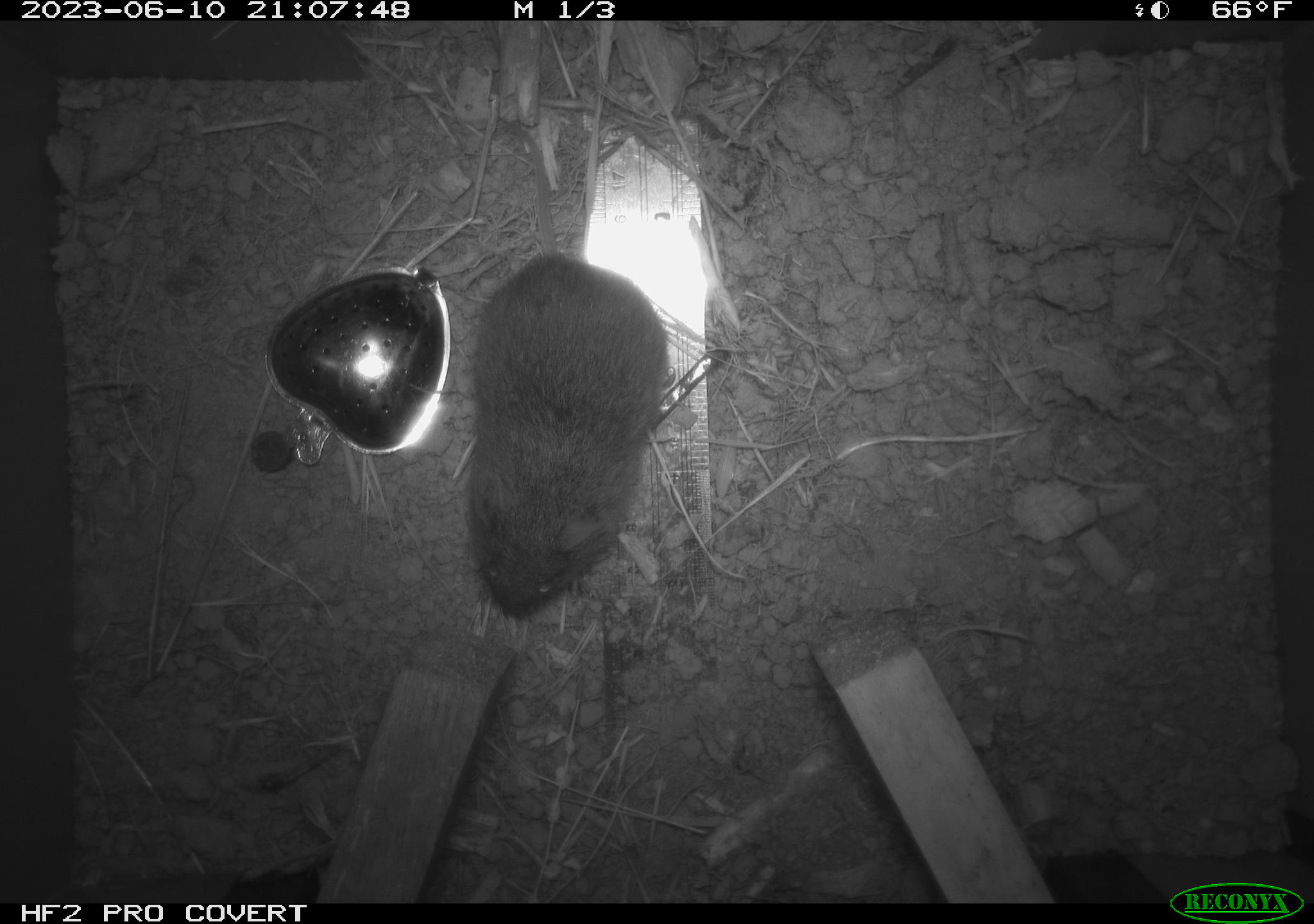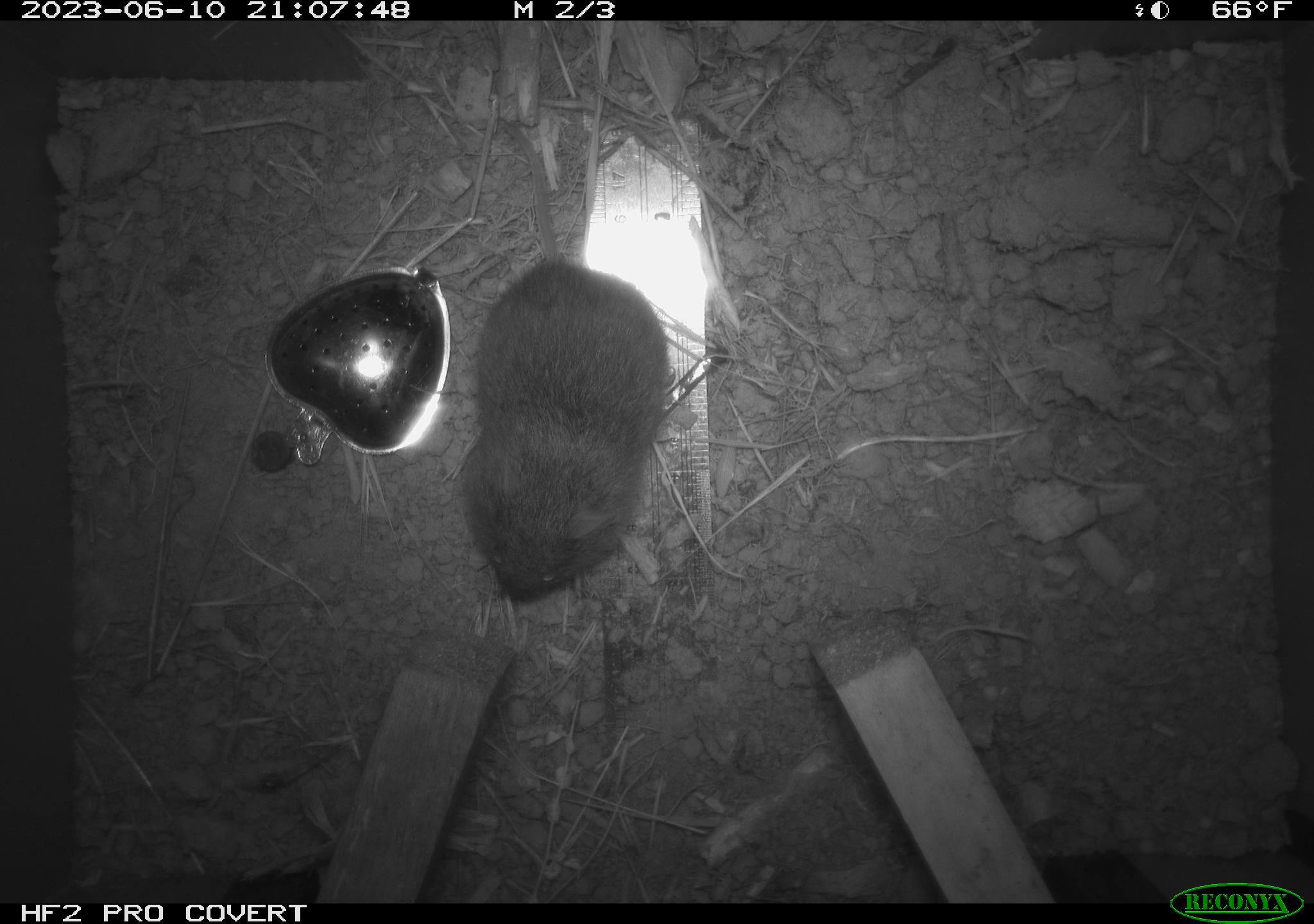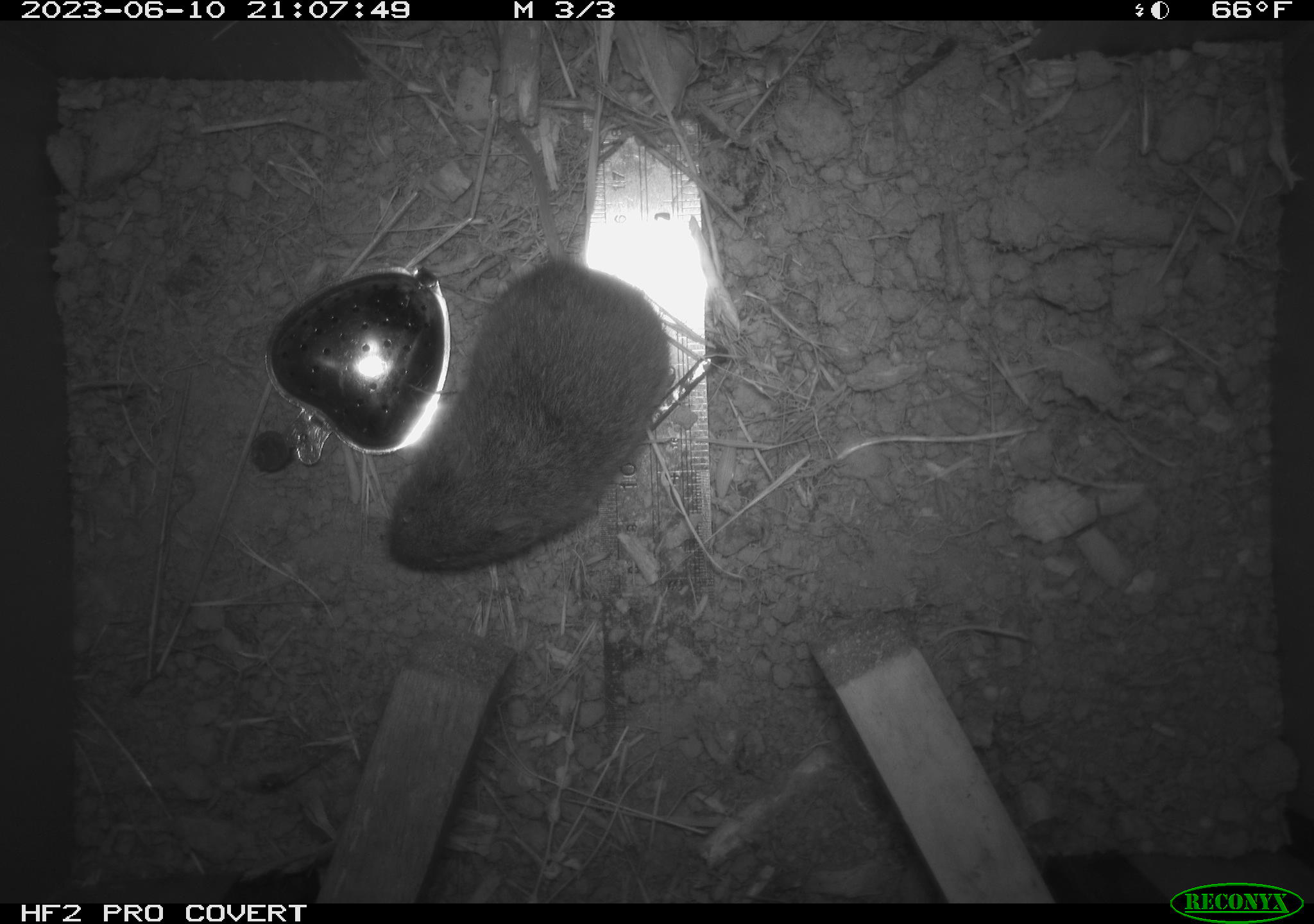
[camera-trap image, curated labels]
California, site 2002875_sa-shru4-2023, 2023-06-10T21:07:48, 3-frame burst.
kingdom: Animalia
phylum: Chordata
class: Mammalia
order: Rodentia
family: Cricetidae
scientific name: Arvicolinae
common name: voles, lemmings, and muskrats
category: arvicolinae subfamily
Arvicolinae subfamily (voles, lemmings, and muskrats) (Arvicolinae).